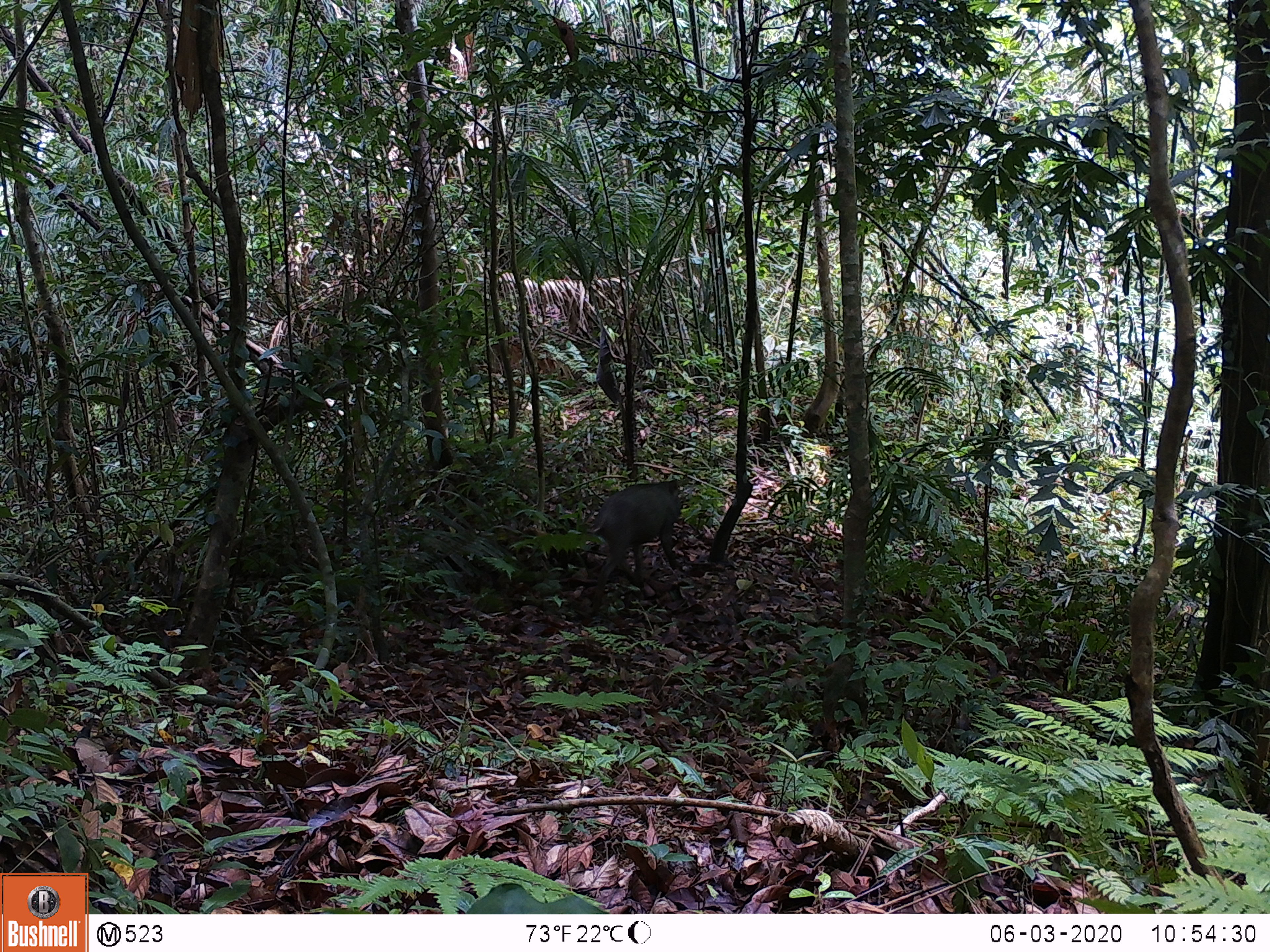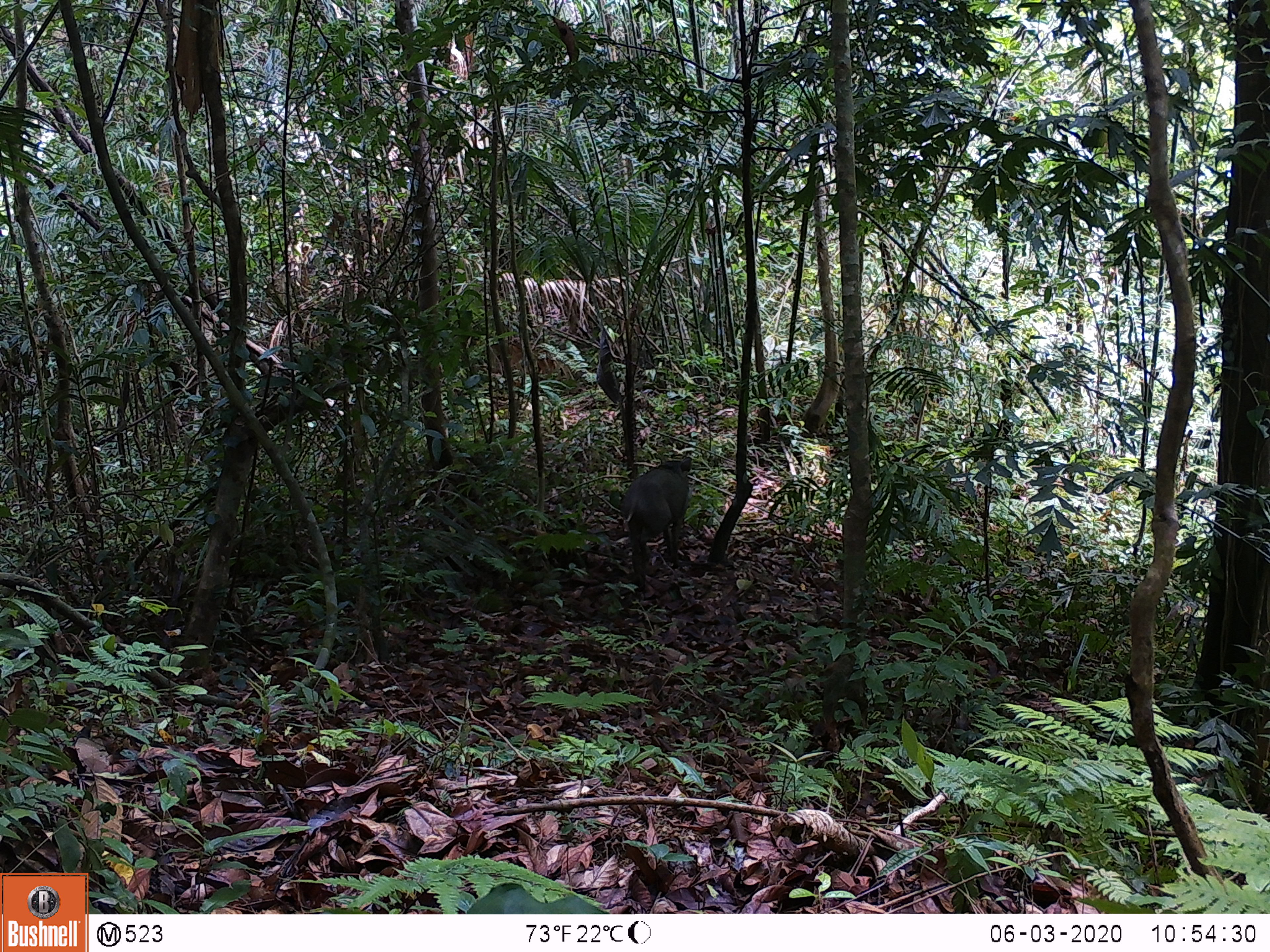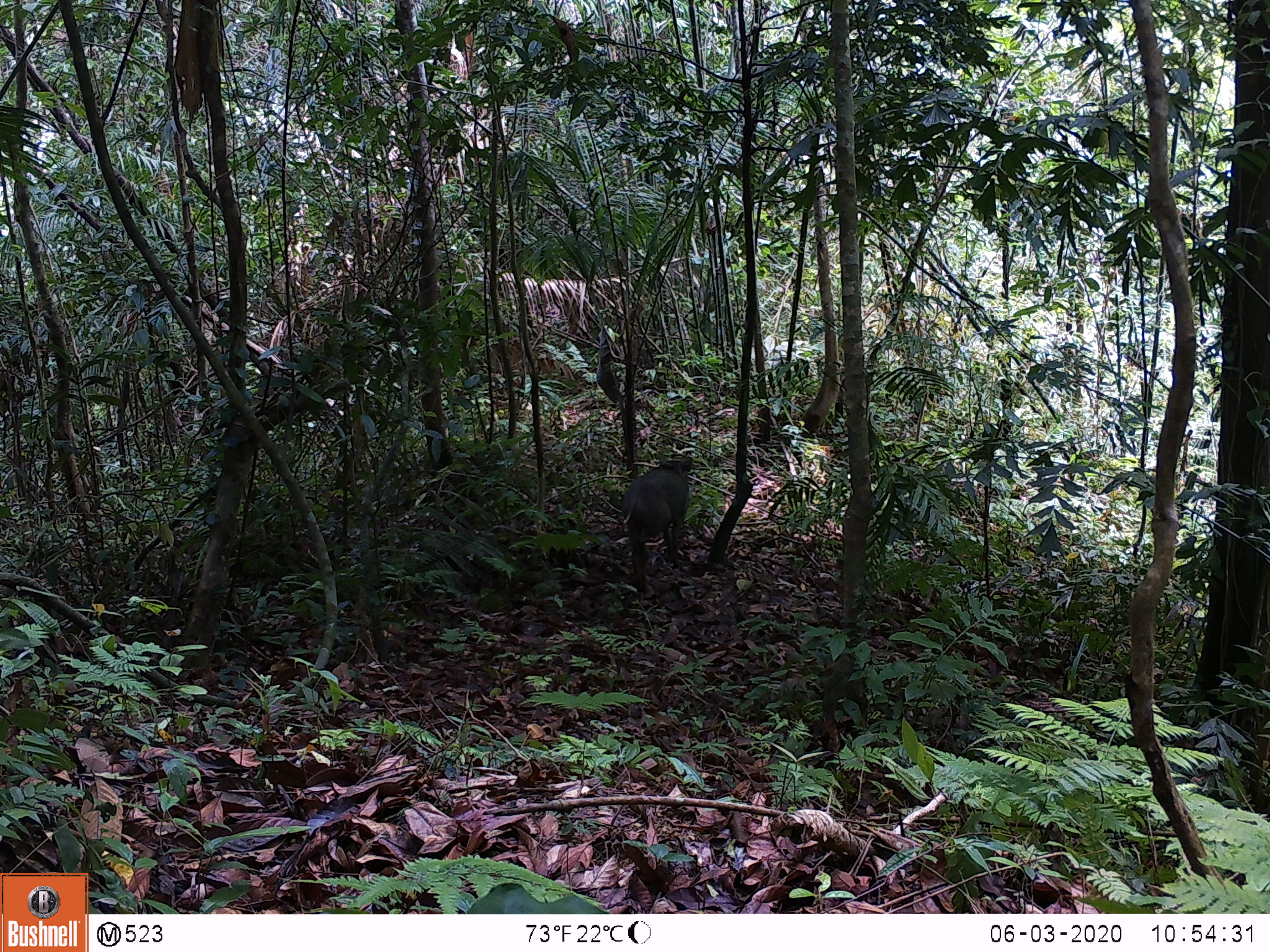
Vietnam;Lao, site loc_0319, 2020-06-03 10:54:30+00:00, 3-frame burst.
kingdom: Animalia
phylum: Chordata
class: Mammalia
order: Artiodactyla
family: Suidae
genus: Sus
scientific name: Sus scrofa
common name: eurasian wild pig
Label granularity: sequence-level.